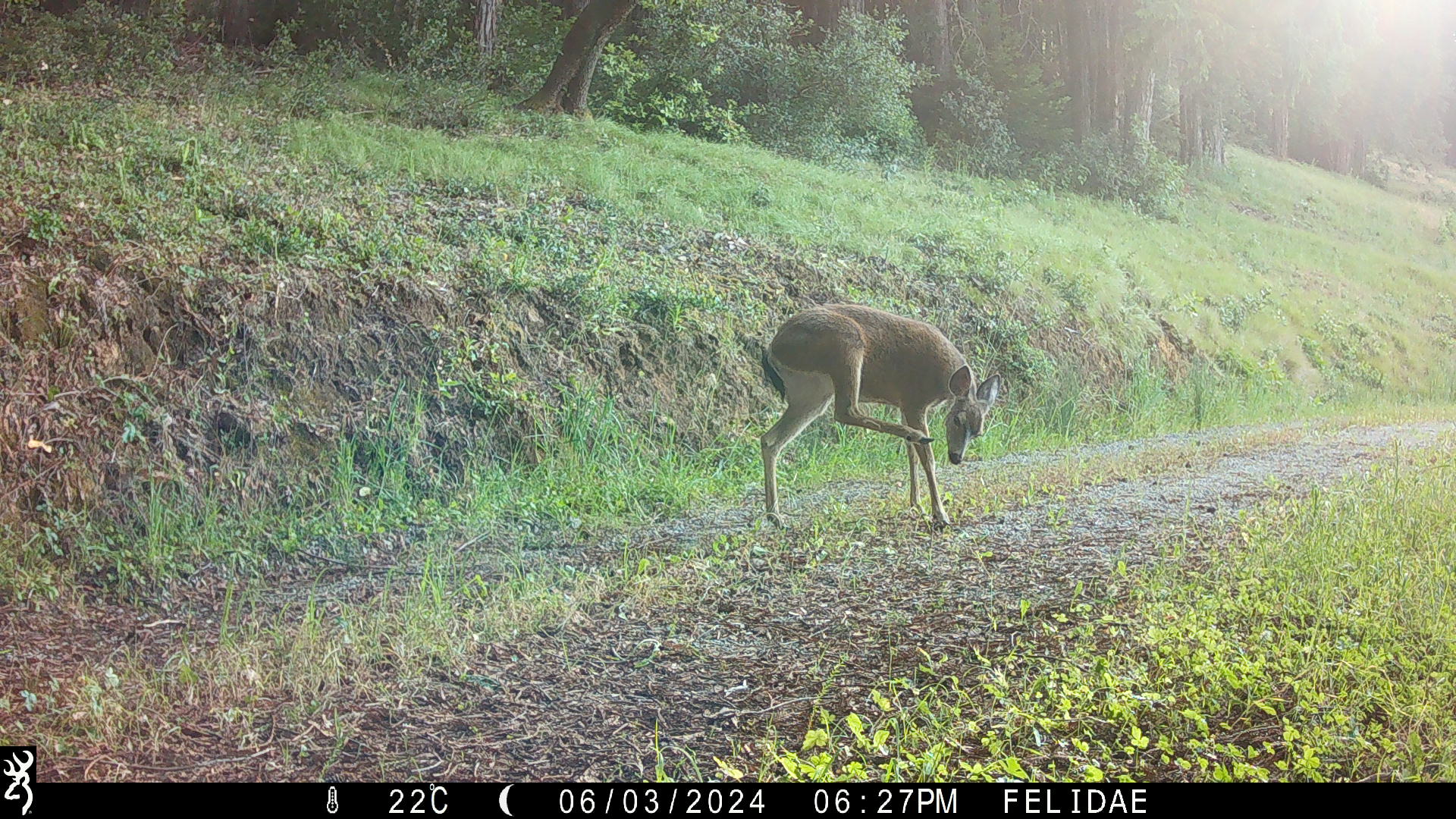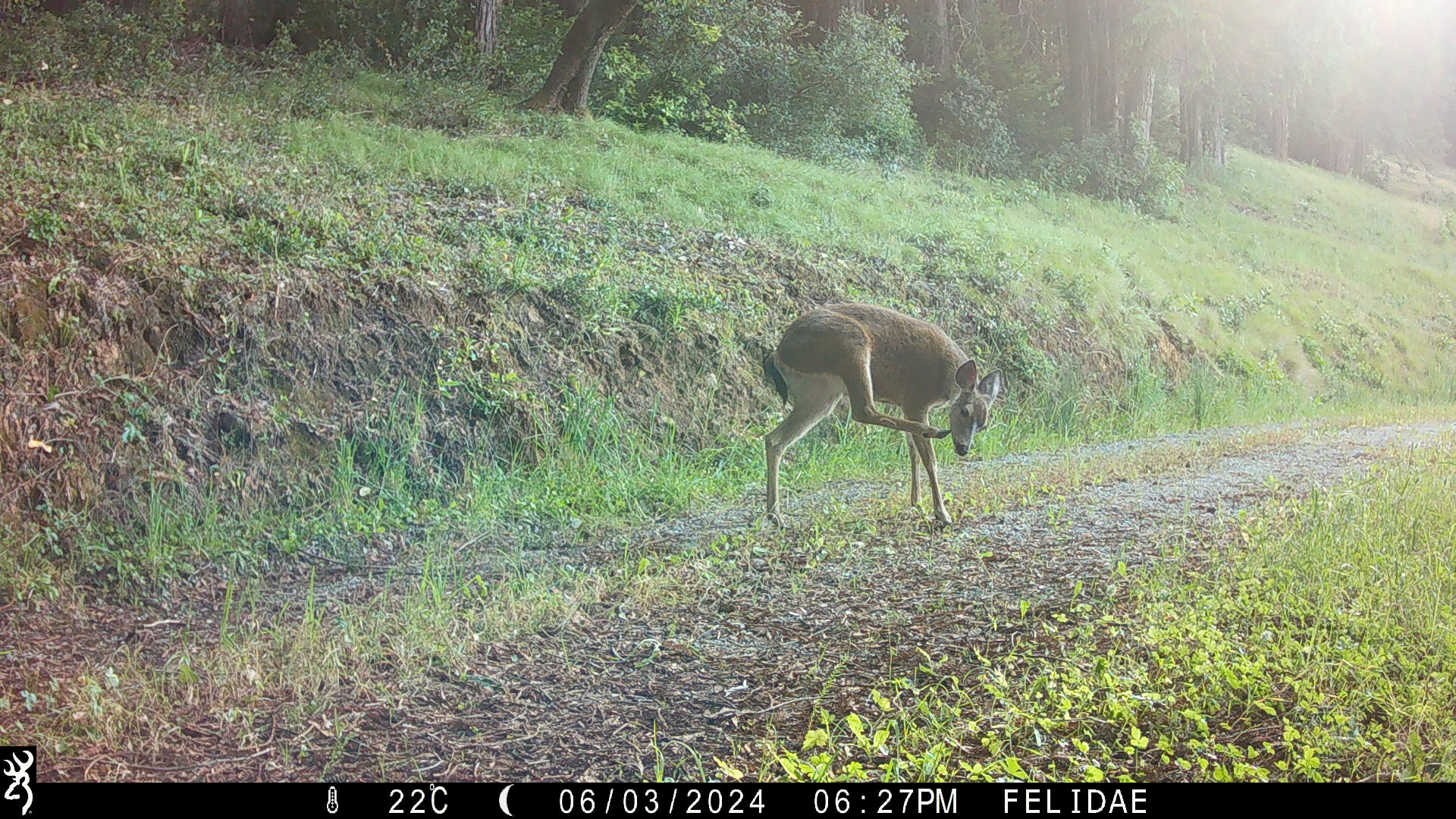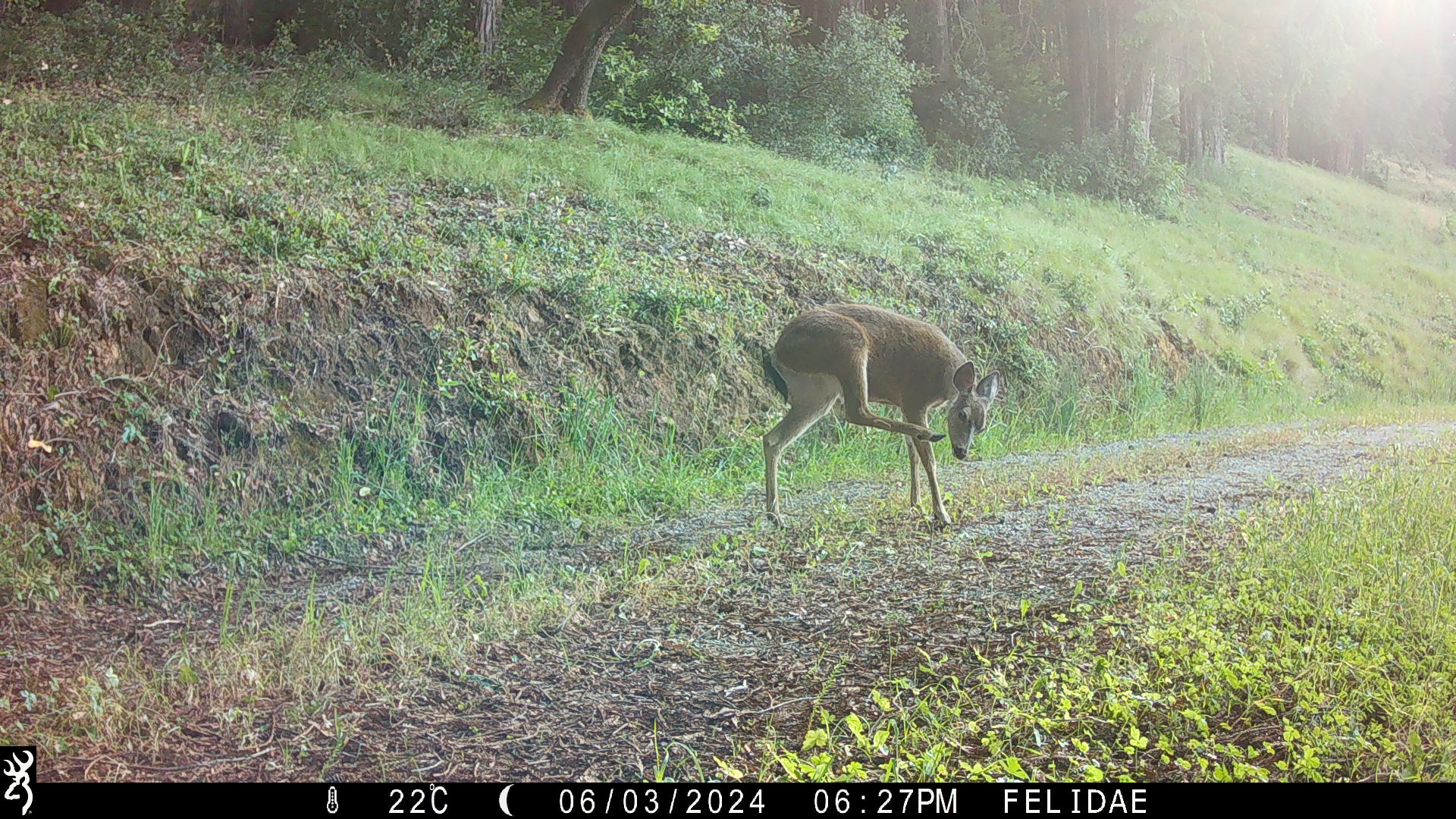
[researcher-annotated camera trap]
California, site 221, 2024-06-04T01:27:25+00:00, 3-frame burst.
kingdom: Animalia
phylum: Chordata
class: Mammalia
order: Artiodactyla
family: Cervidae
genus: Odocoileus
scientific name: Odocoileus hemionus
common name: mule deer